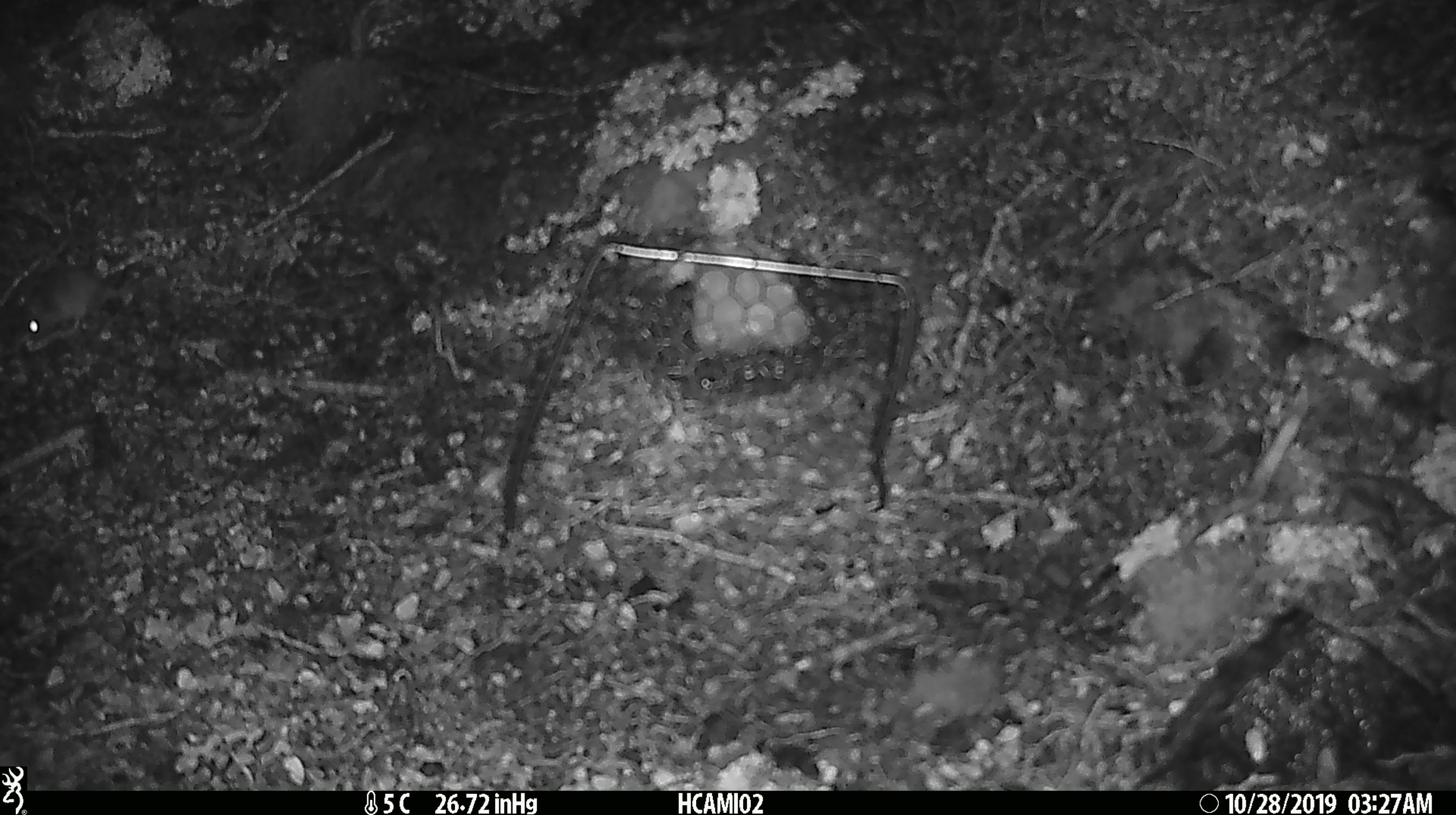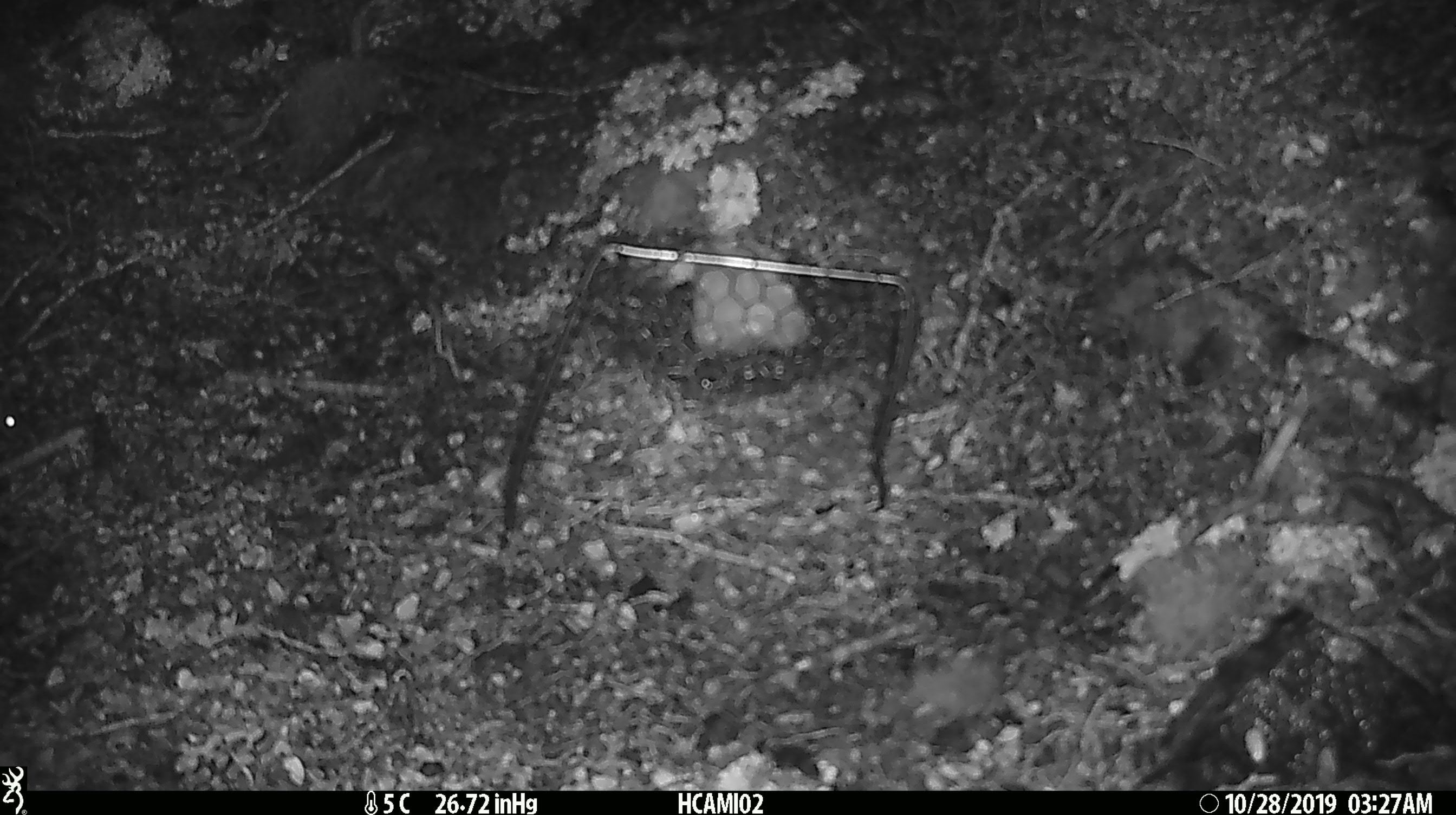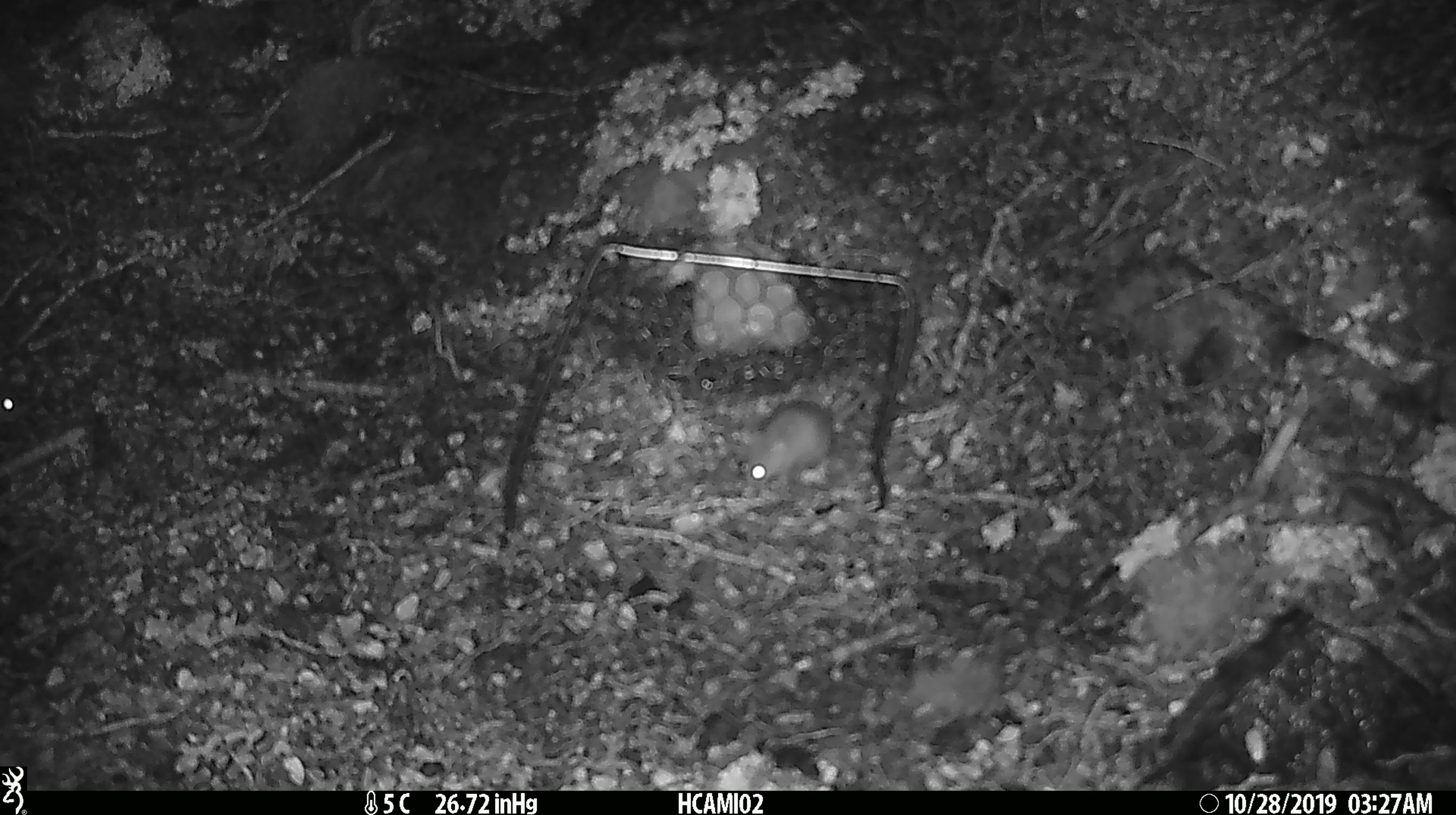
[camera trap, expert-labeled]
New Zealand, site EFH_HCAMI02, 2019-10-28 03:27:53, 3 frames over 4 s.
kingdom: Animalia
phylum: Chordata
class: Mammalia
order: Rodentia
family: Muridae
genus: Mus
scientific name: Mus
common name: mouse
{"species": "mouse (Mus)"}